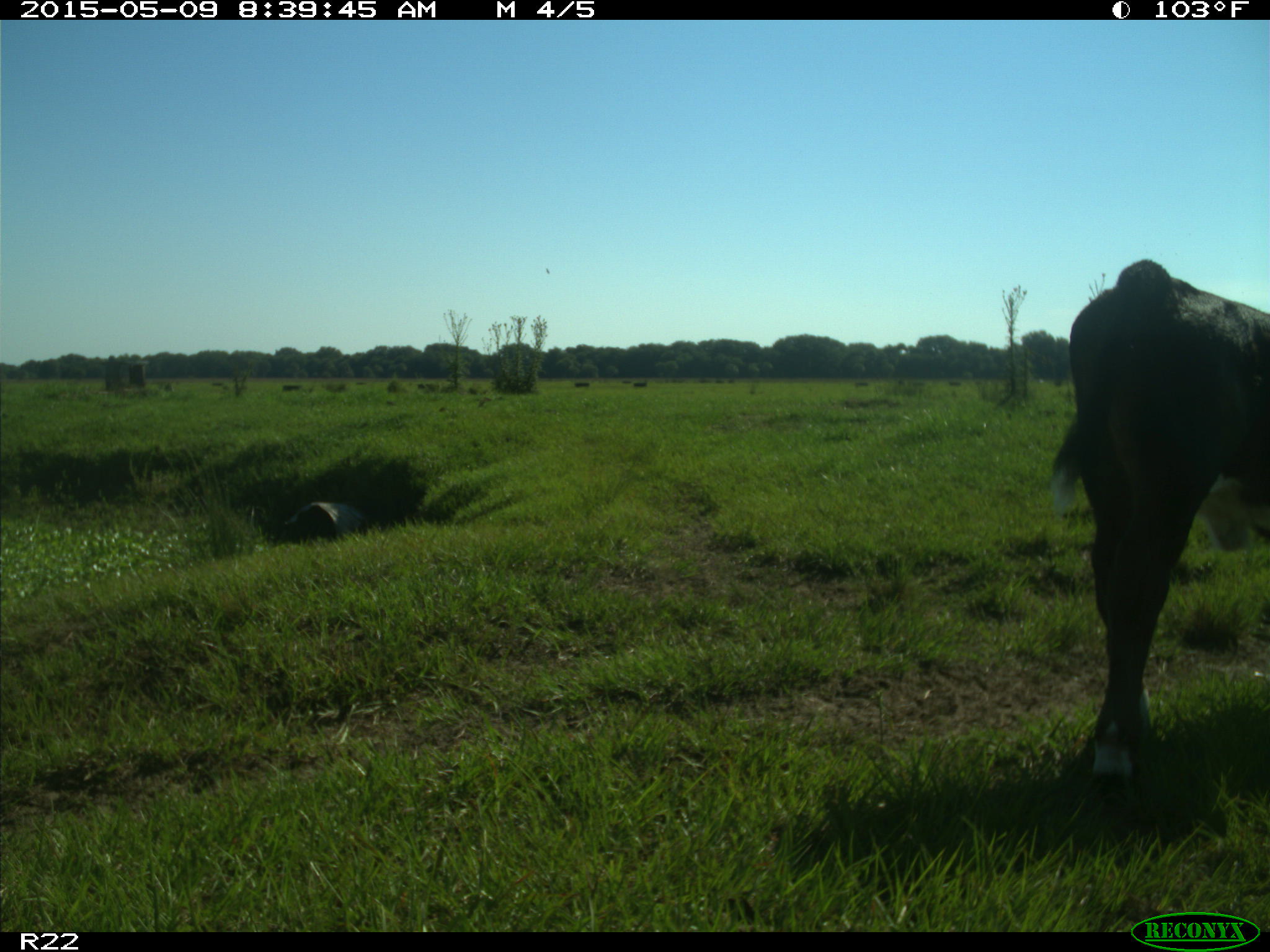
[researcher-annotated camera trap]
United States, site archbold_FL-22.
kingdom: Animalia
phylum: Chordata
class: Mammalia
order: Artiodactyla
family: Bovidae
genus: Bos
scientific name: Bos taurus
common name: domestic cow